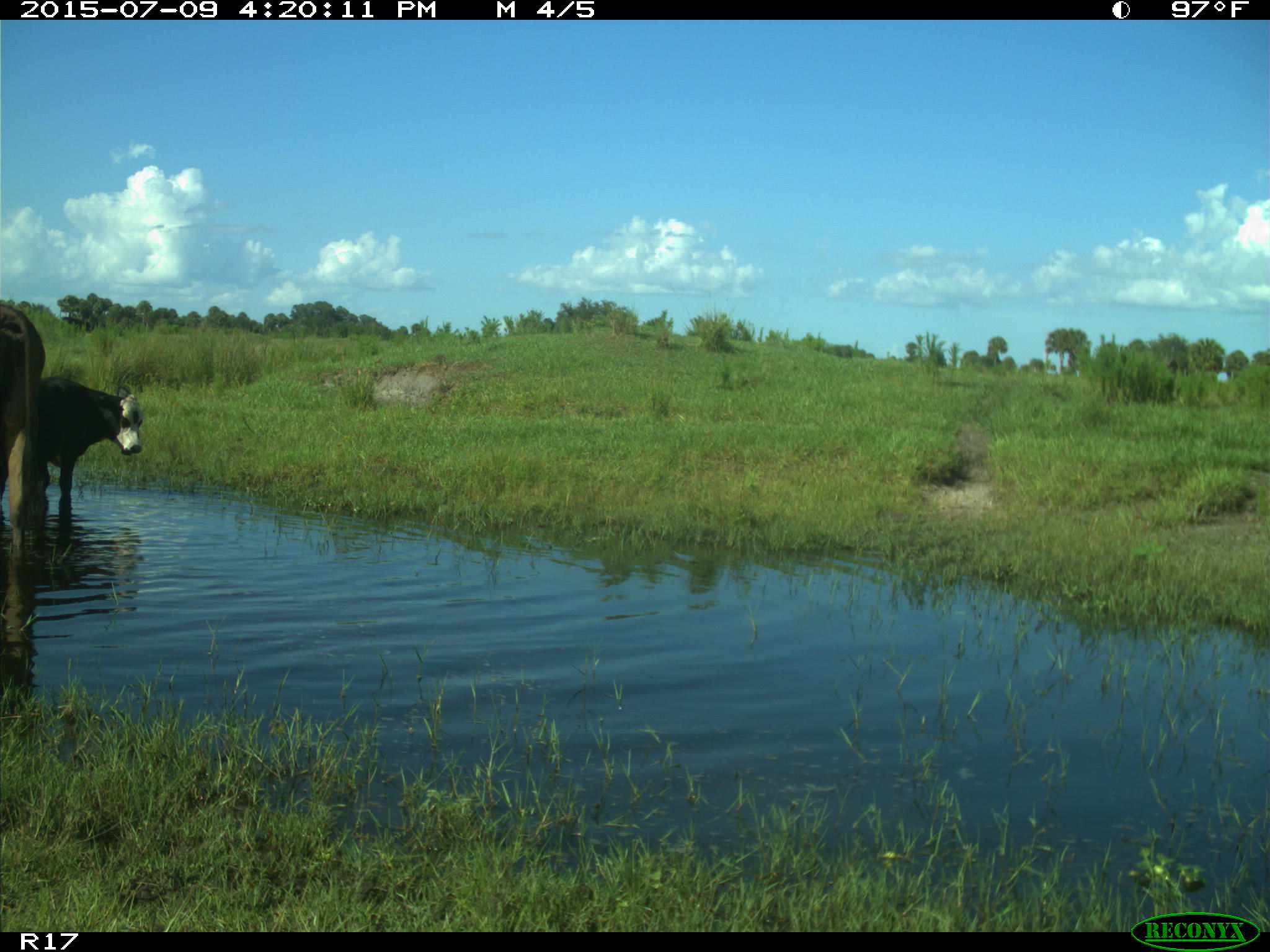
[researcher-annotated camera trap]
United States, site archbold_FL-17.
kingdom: Animalia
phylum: Chordata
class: Mammalia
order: Artiodactyla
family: Bovidae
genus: Bos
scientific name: Bos taurus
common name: domestic cow